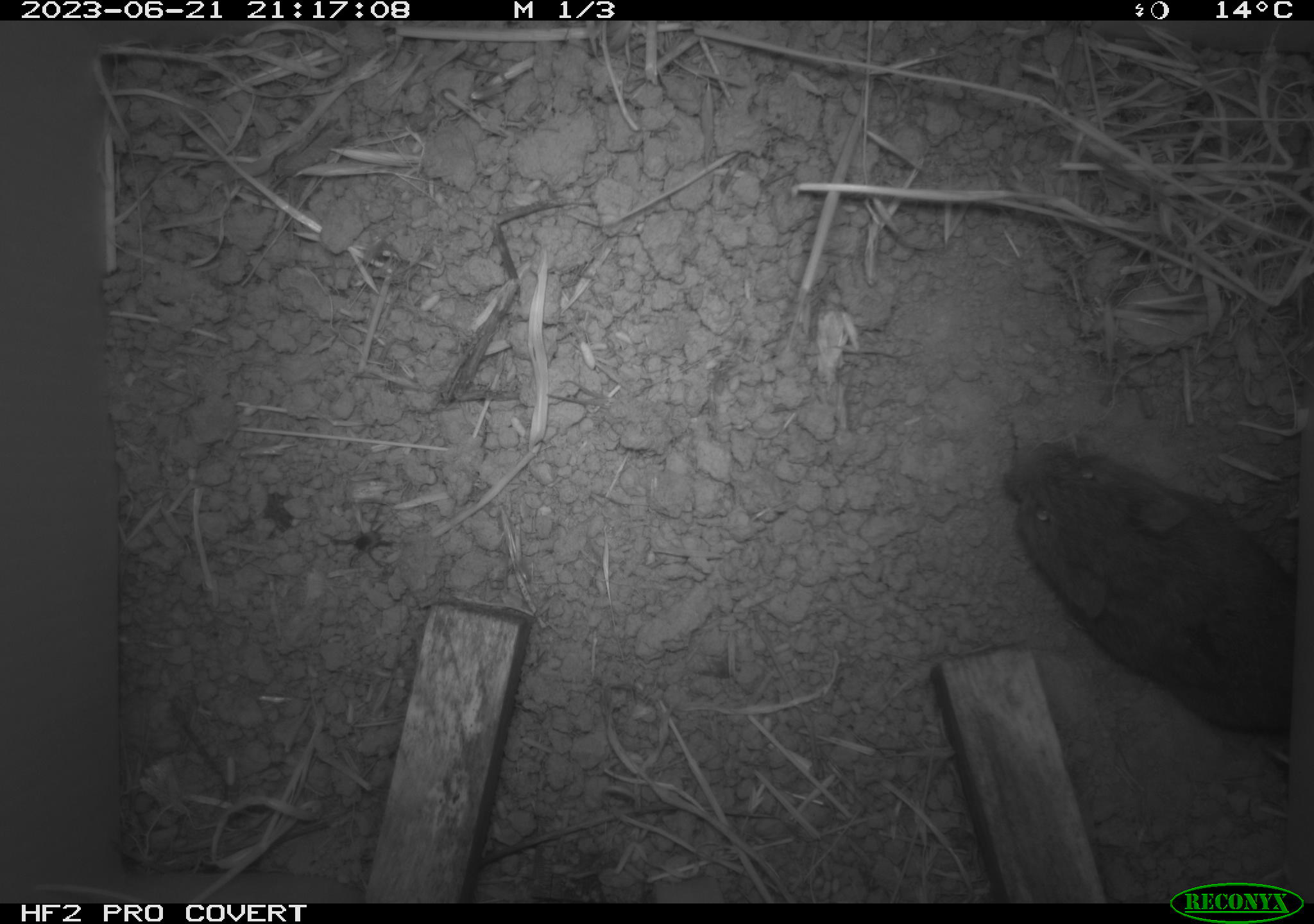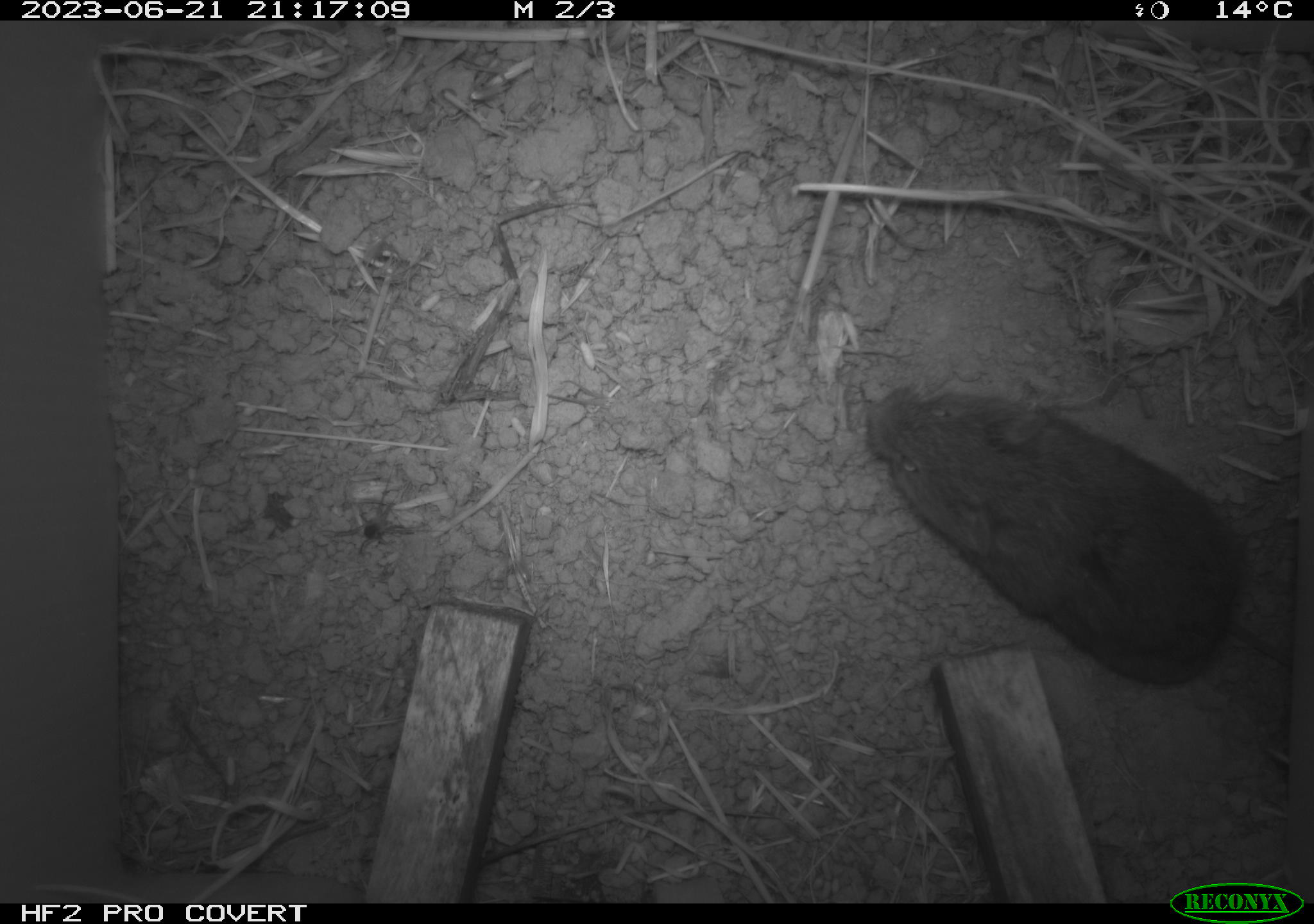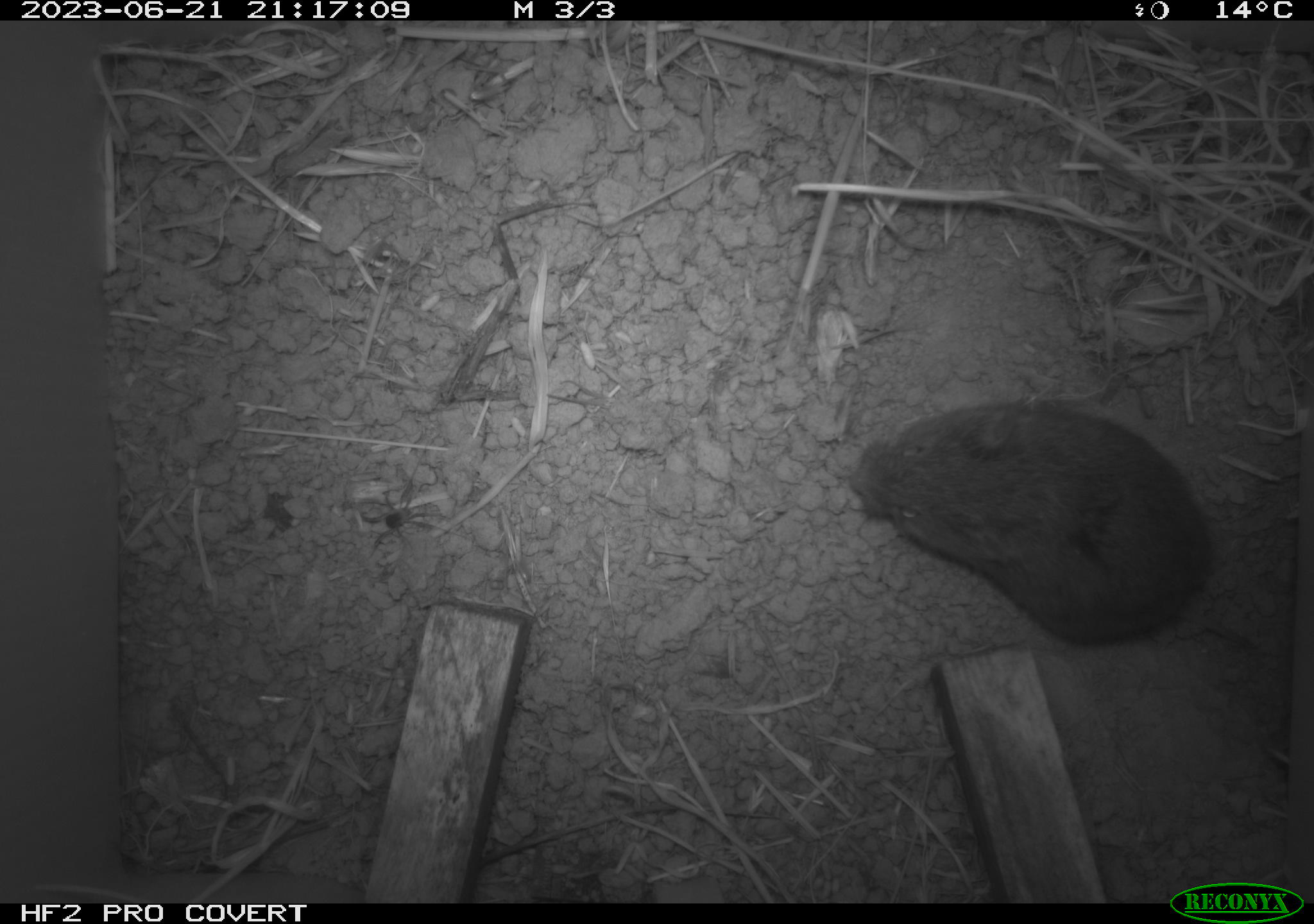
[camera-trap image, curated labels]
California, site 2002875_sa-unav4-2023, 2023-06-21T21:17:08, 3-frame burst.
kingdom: Animalia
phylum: Chordata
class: Mammalia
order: Rodentia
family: Cricetidae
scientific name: Arvicolinae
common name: voles, lemmings, and muskrats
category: arvicolinae subfamily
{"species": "arvicolinae subfamily (voles, lemmings, and muskrats) (Arvicolinae)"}